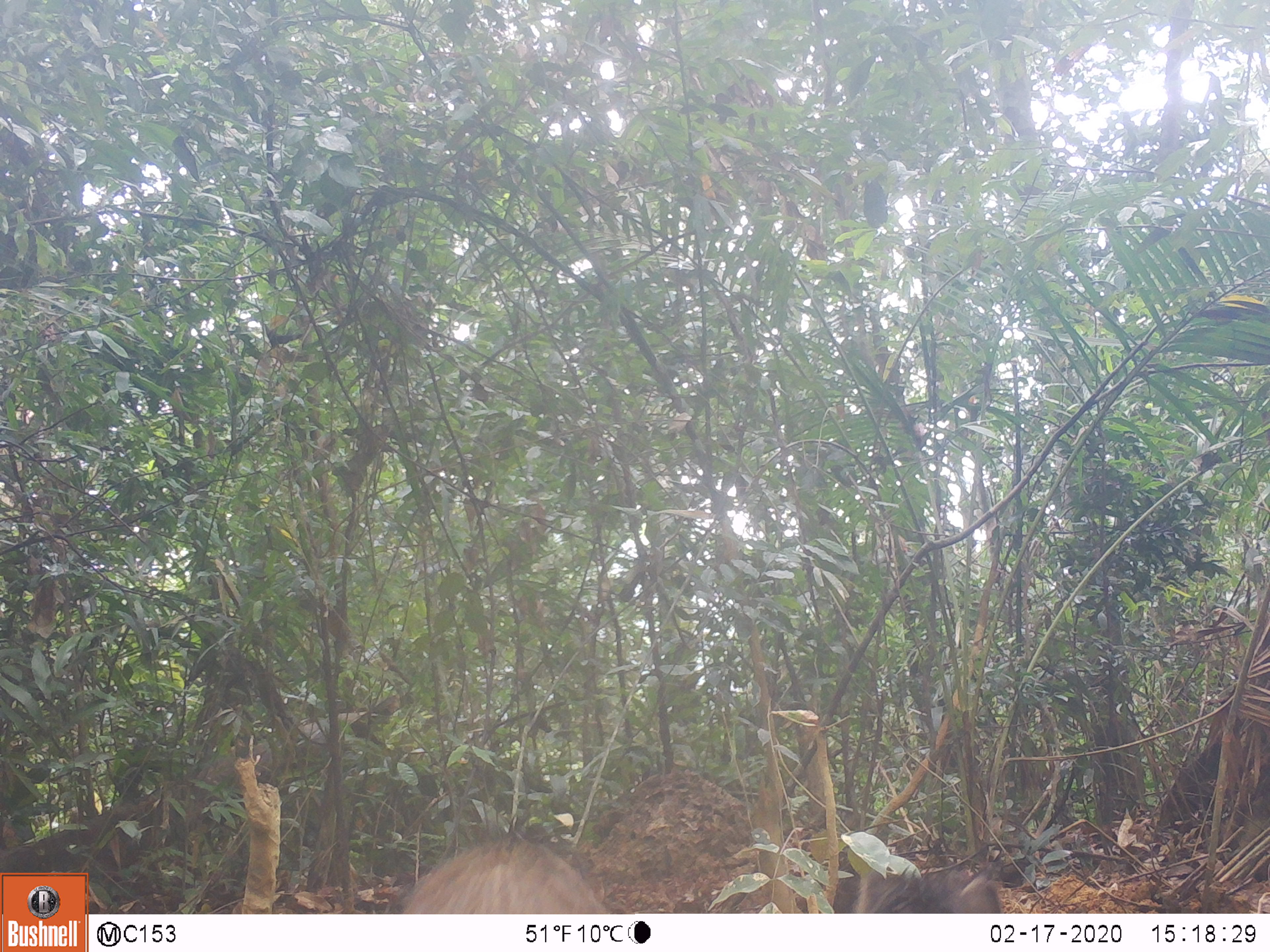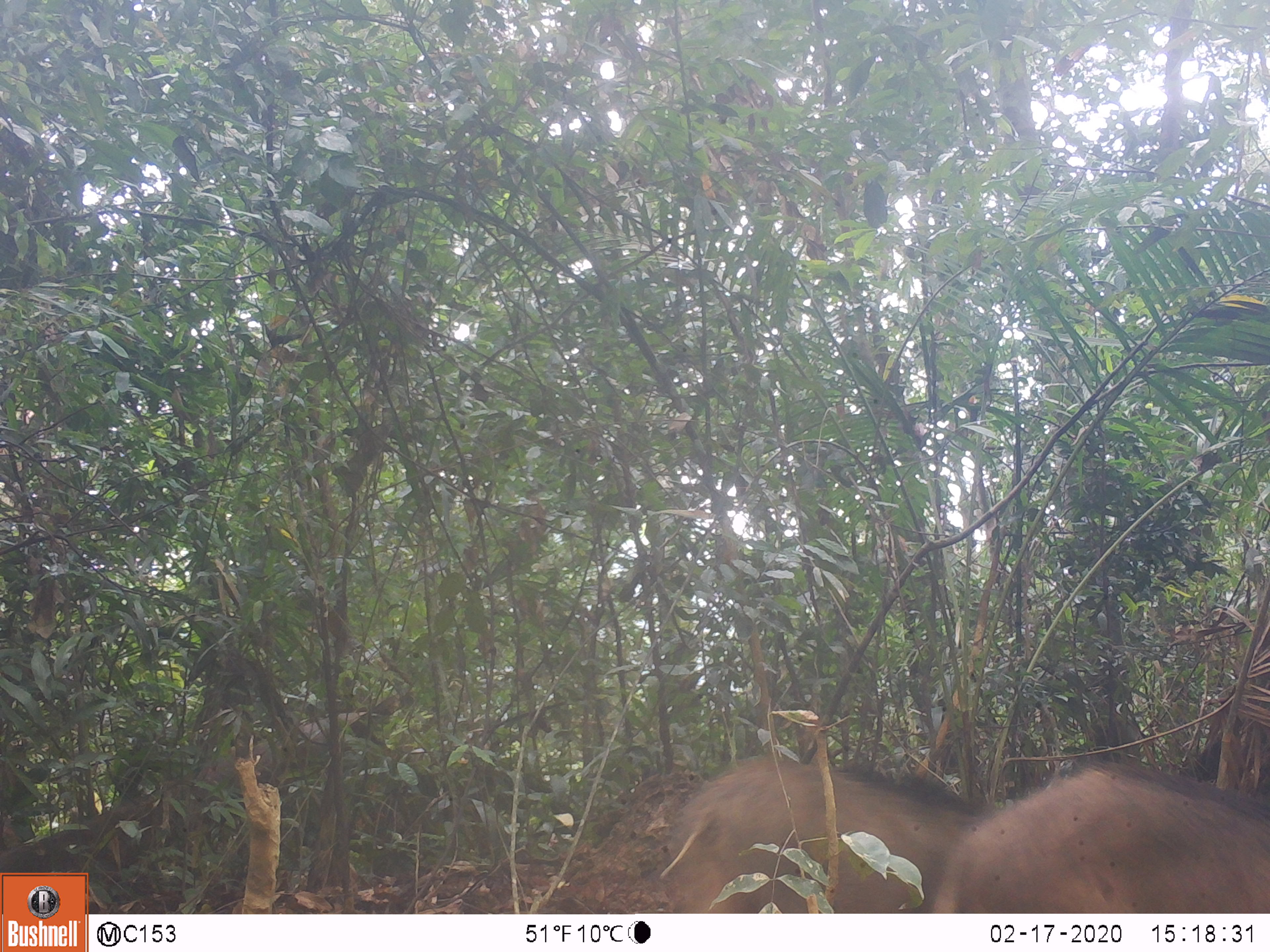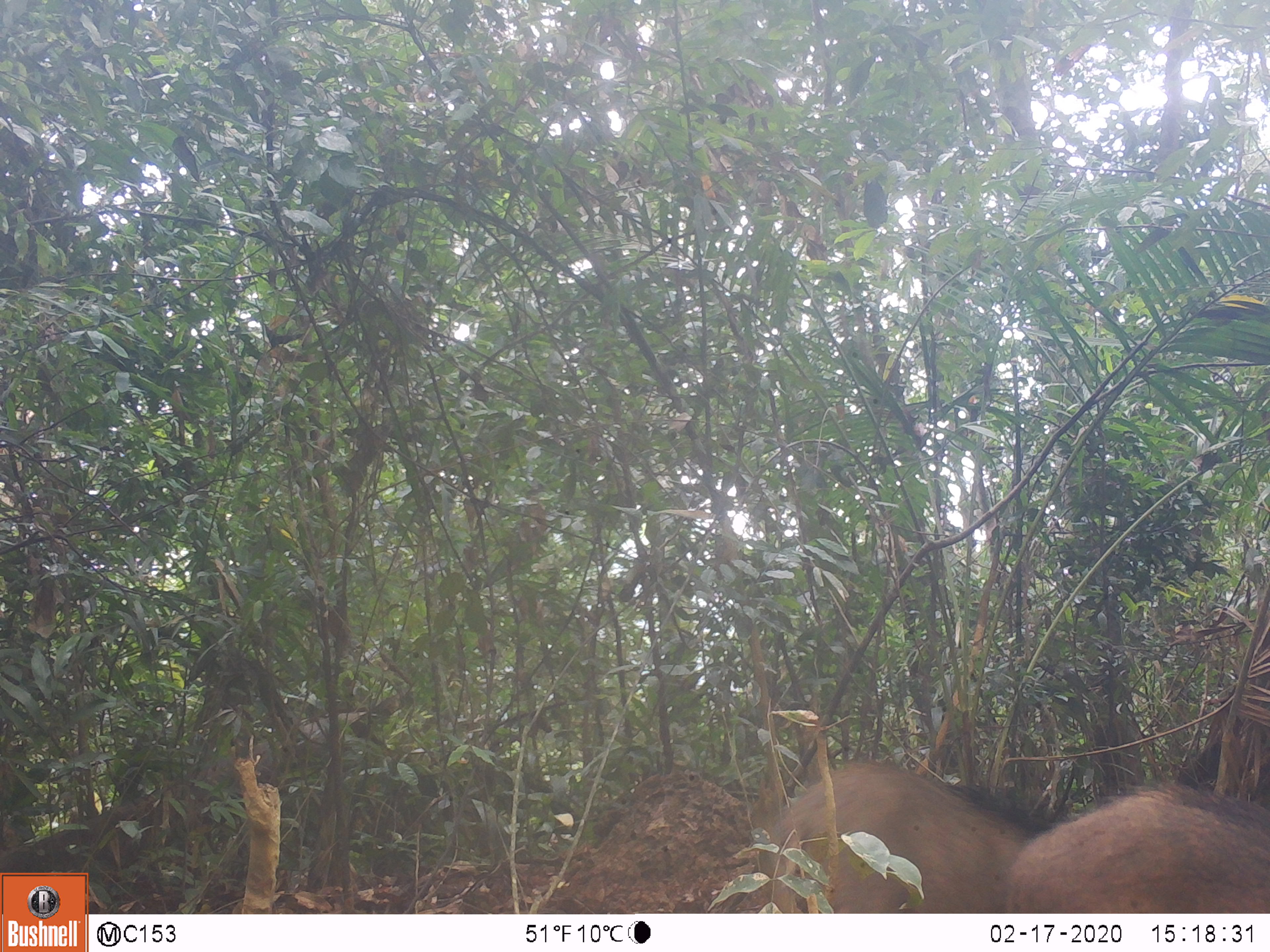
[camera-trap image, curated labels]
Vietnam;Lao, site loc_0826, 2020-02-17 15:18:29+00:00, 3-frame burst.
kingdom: Animalia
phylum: Chordata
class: Mammalia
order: Artiodactyla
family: Suidae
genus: Sus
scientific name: Sus scrofa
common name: eurasian wild pig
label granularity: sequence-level